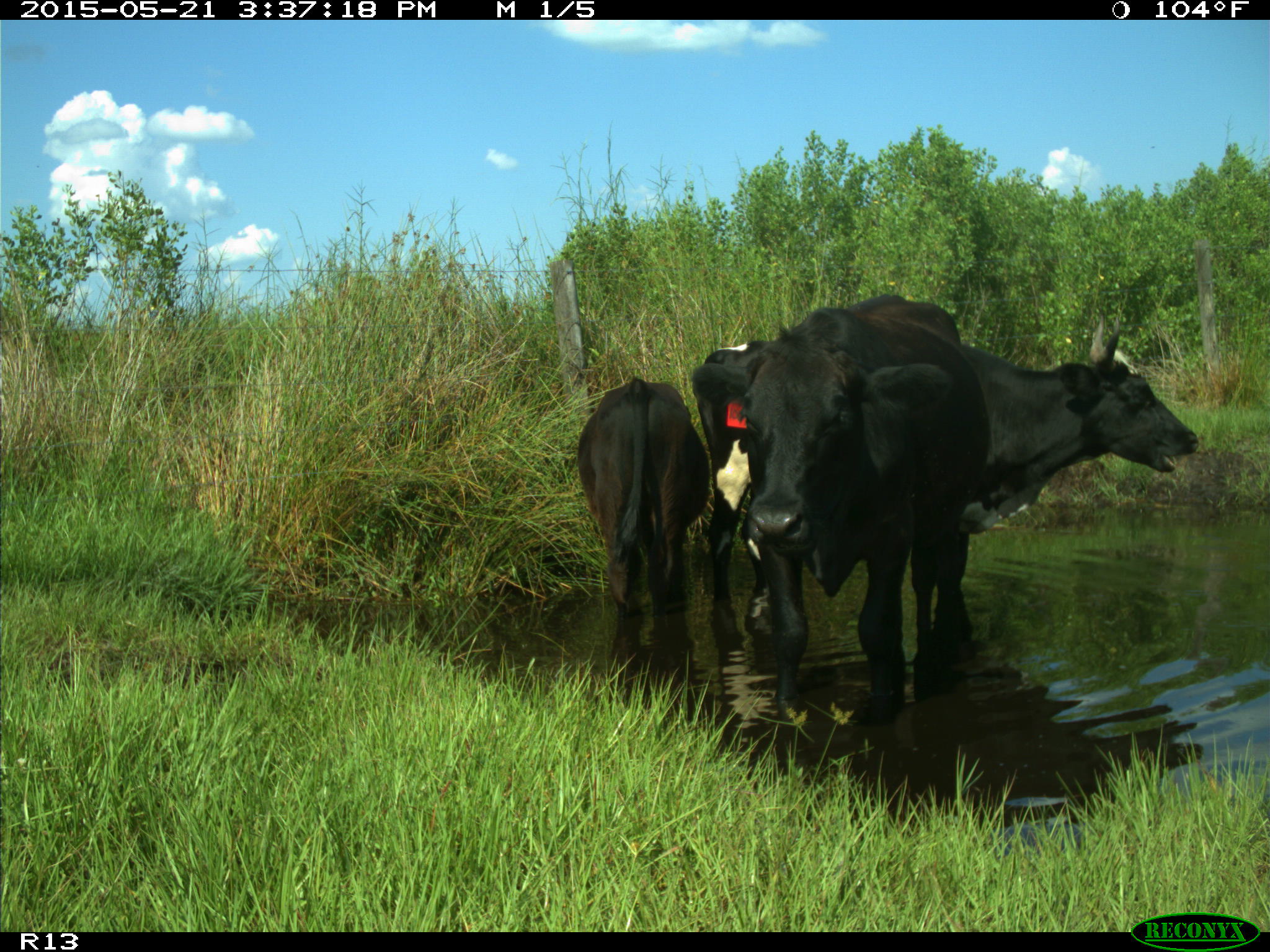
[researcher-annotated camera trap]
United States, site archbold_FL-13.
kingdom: Animalia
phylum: Chordata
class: Mammalia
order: Artiodactyla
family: Bovidae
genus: Bos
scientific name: Bos taurus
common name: domestic cow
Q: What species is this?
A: Bos taurus (domestic cow).